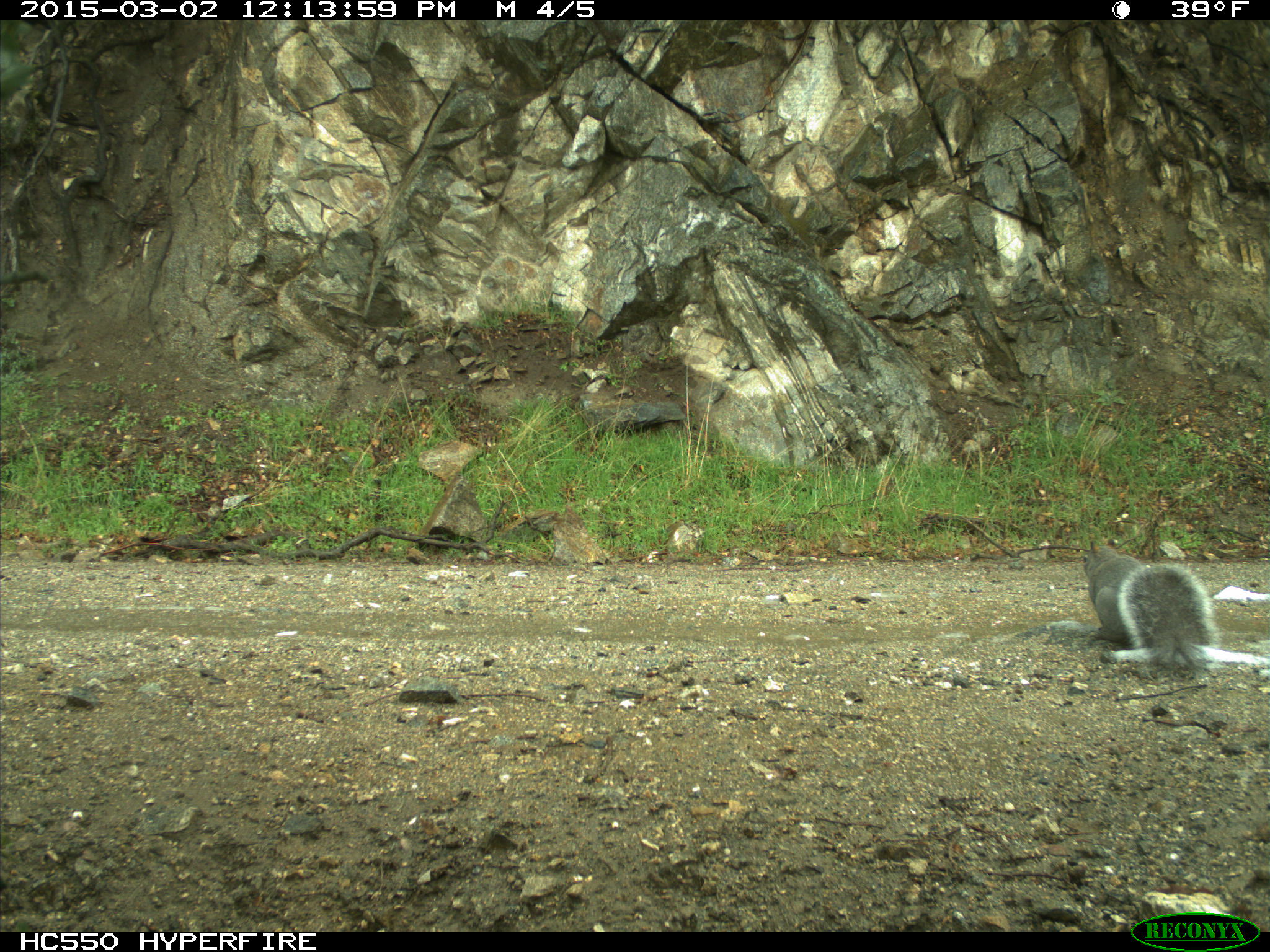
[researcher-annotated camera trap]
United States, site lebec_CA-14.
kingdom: Animalia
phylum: Chordata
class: Mammalia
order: Rodentia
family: Sciuridae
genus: Sciurus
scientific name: Sciurus carolinensis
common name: eastern gray squirrel